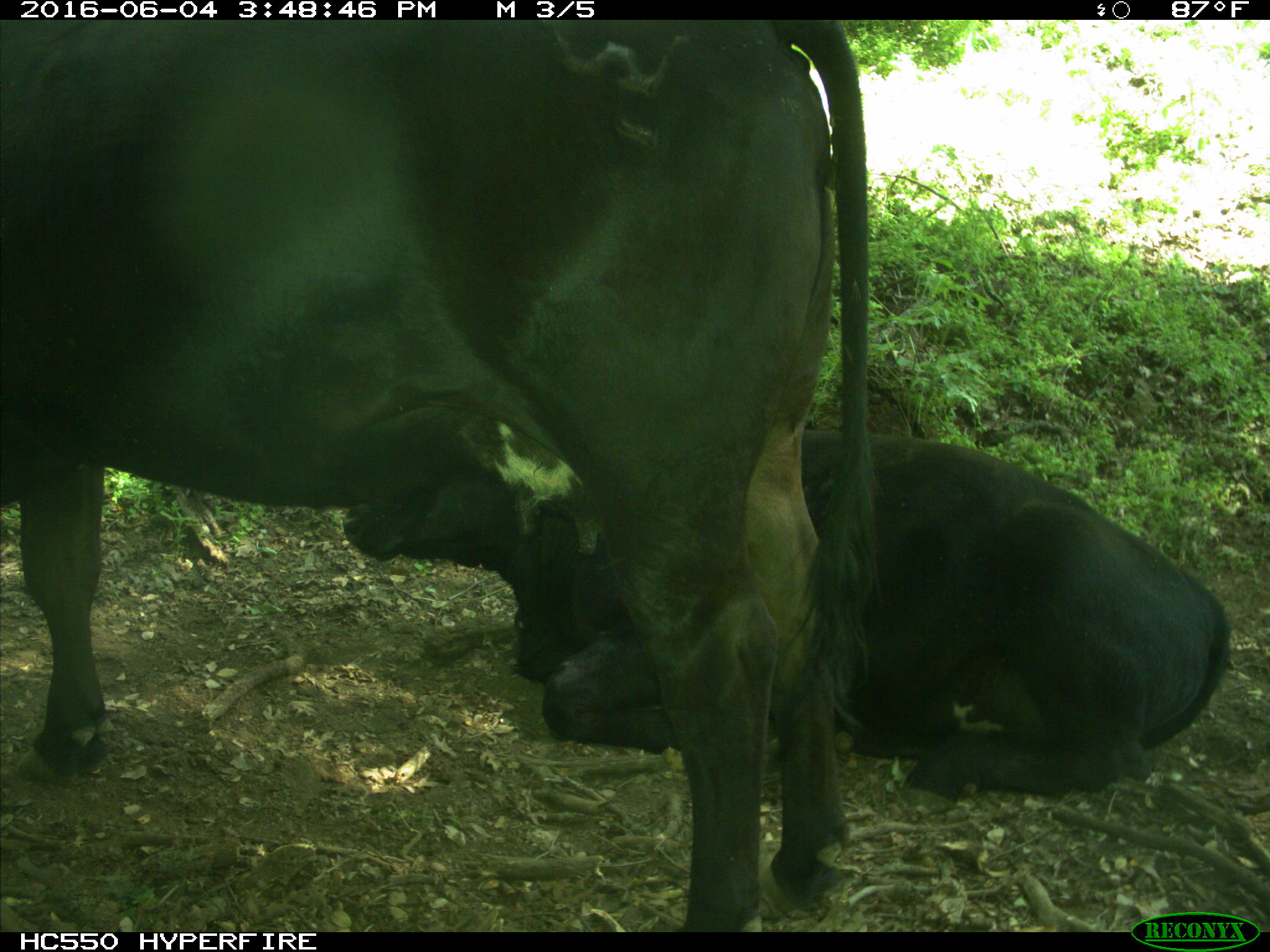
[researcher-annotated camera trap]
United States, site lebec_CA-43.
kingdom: Animalia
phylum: Chordata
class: Mammalia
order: Artiodactyla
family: Bovidae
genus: Bos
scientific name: Bos taurus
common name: domestic cow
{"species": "Bos taurus (domestic cow)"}